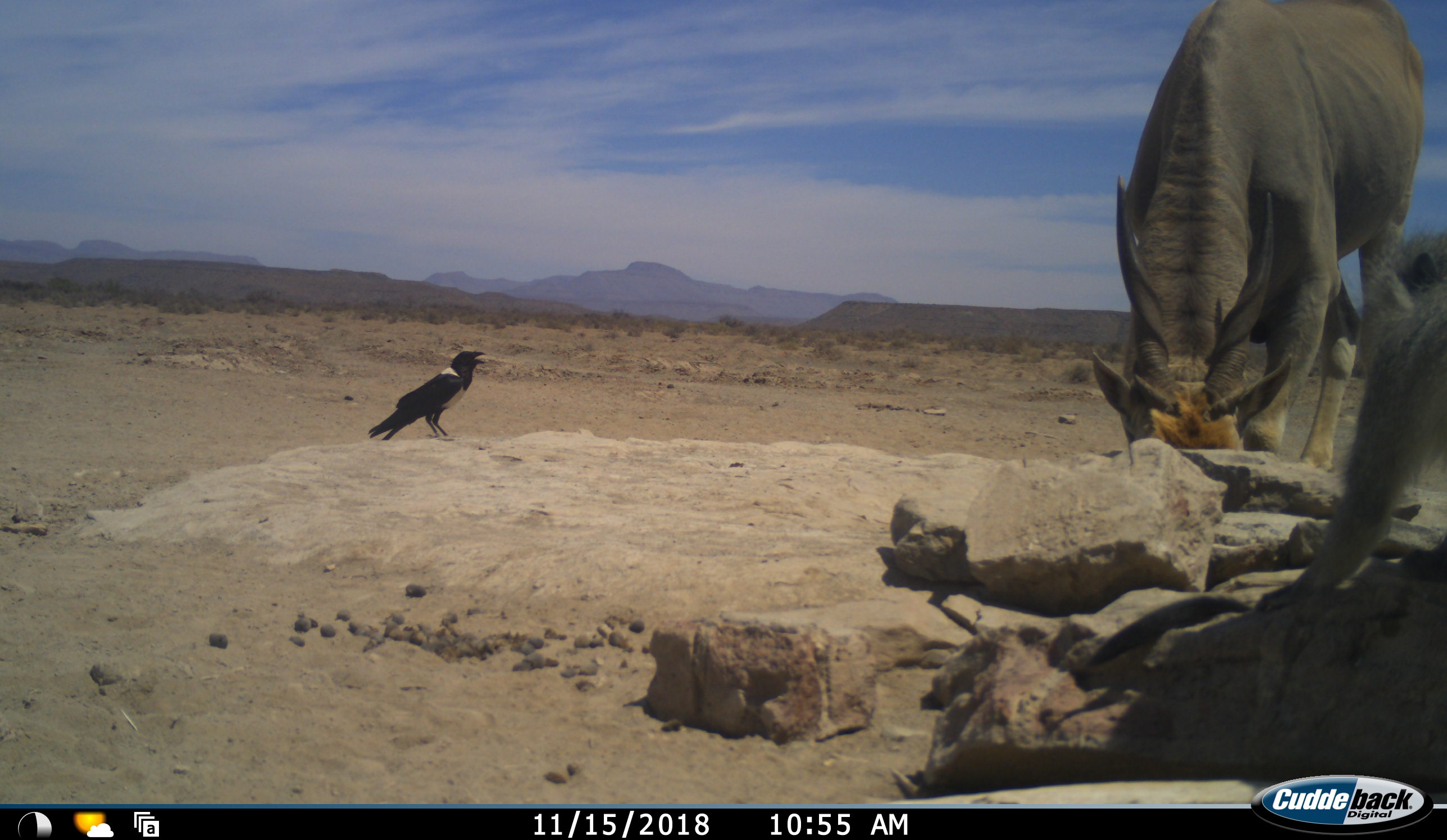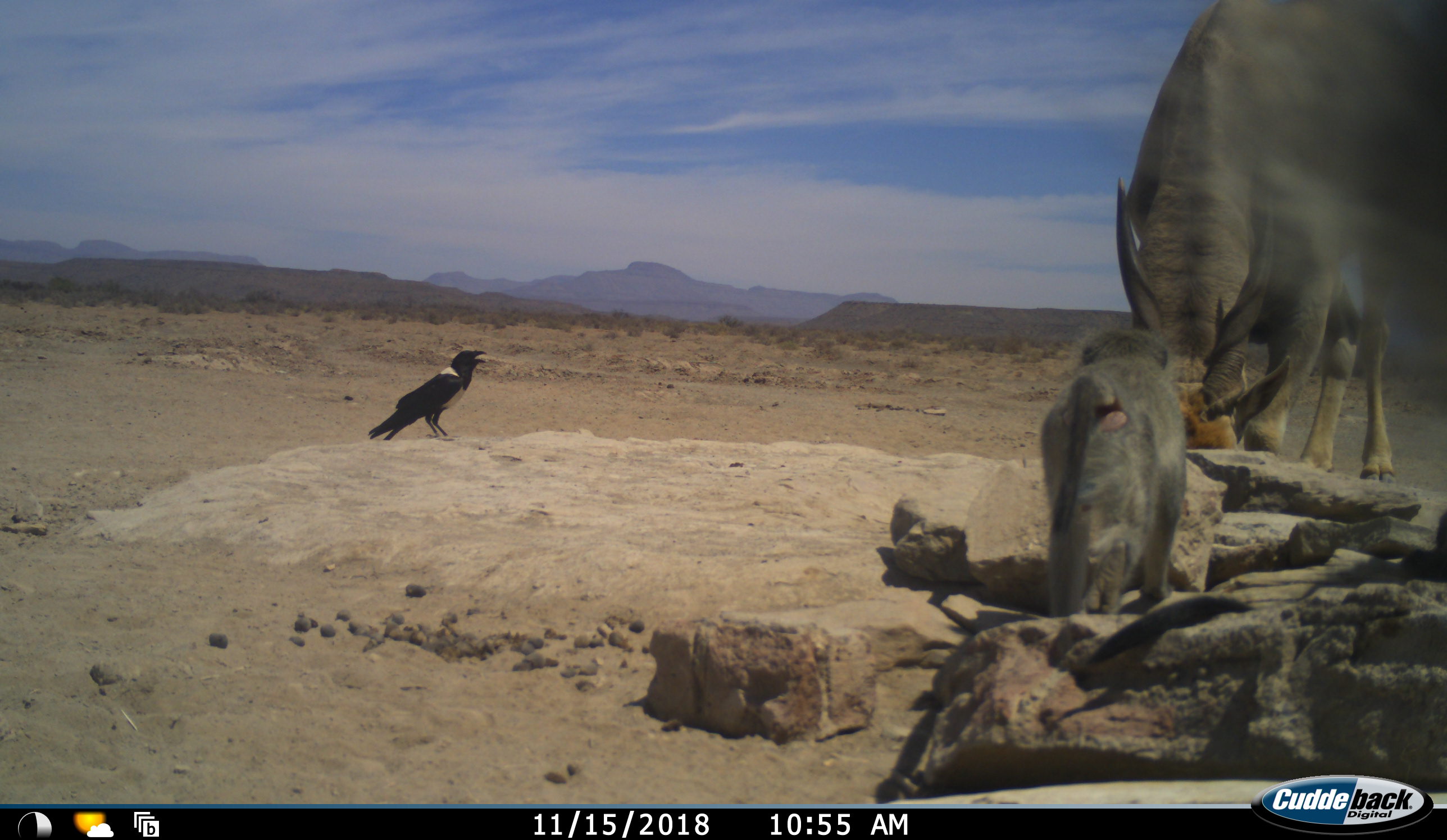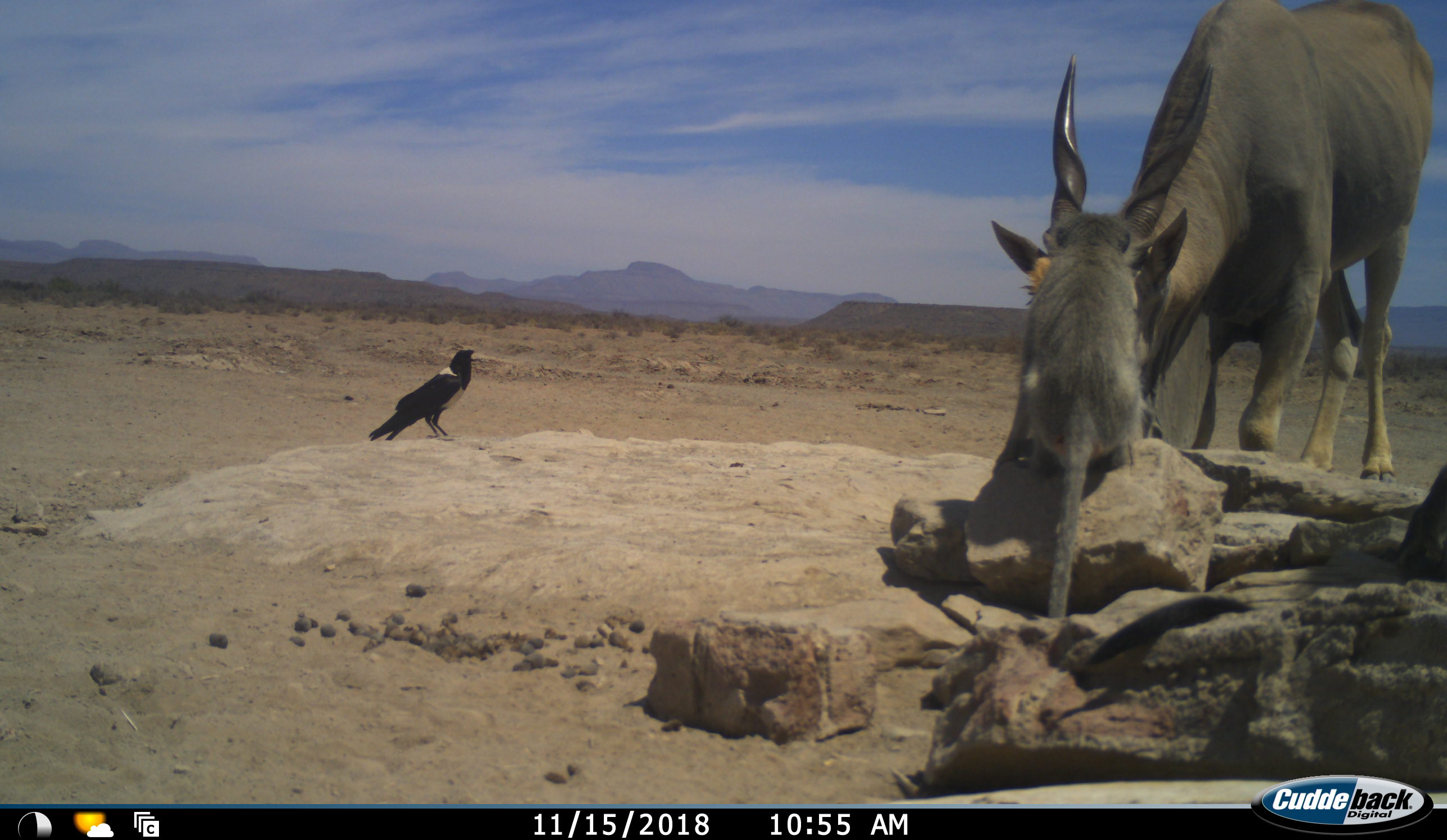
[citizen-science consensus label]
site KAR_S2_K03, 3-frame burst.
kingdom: Animalia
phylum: Chordata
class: Aves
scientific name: Aves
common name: bird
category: birdother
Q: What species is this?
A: Birdother (bird) (Aves).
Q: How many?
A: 1.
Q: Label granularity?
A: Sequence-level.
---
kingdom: Animalia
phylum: Chordata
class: Mammalia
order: Artiodactyla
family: Bovidae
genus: Tragelaphus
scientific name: Tragelaphus oryx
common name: eland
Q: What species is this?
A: Eland (Tragelaphus oryx).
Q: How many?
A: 1.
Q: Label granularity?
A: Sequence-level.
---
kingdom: Animalia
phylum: Chordata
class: Mammalia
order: Primates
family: Cercopithecidae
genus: Chlorocebus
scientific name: Chlorocebus pygerythrus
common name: vervet monkey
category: monkeyvervet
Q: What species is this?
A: Monkeyvervet (vervet monkey) (Chlorocebus pygerythrus).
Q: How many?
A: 2.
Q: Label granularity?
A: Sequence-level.